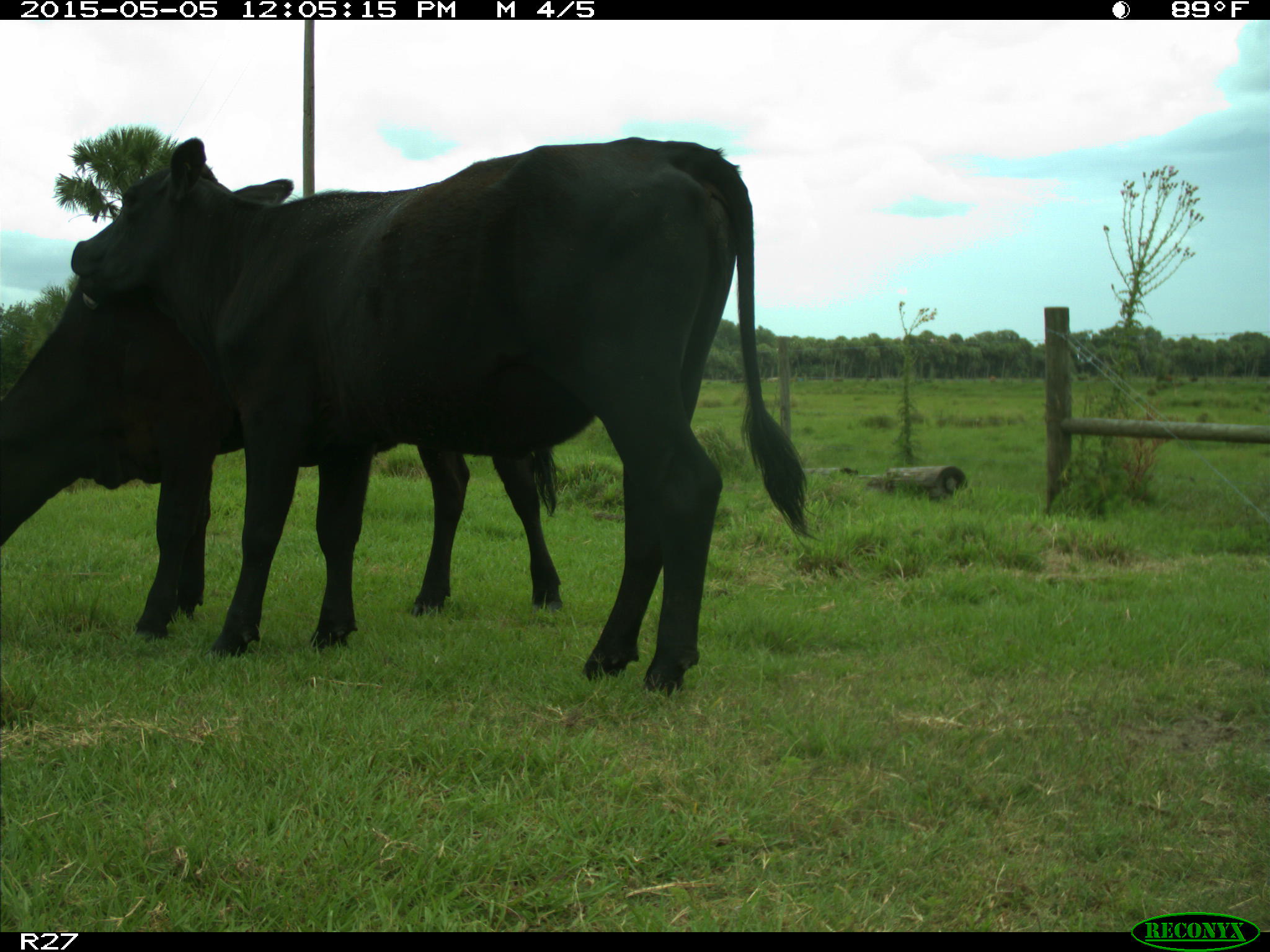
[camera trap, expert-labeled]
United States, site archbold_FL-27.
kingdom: Animalia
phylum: Chordata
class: Mammalia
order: Artiodactyla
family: Bovidae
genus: Bos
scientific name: Bos taurus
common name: domestic cow